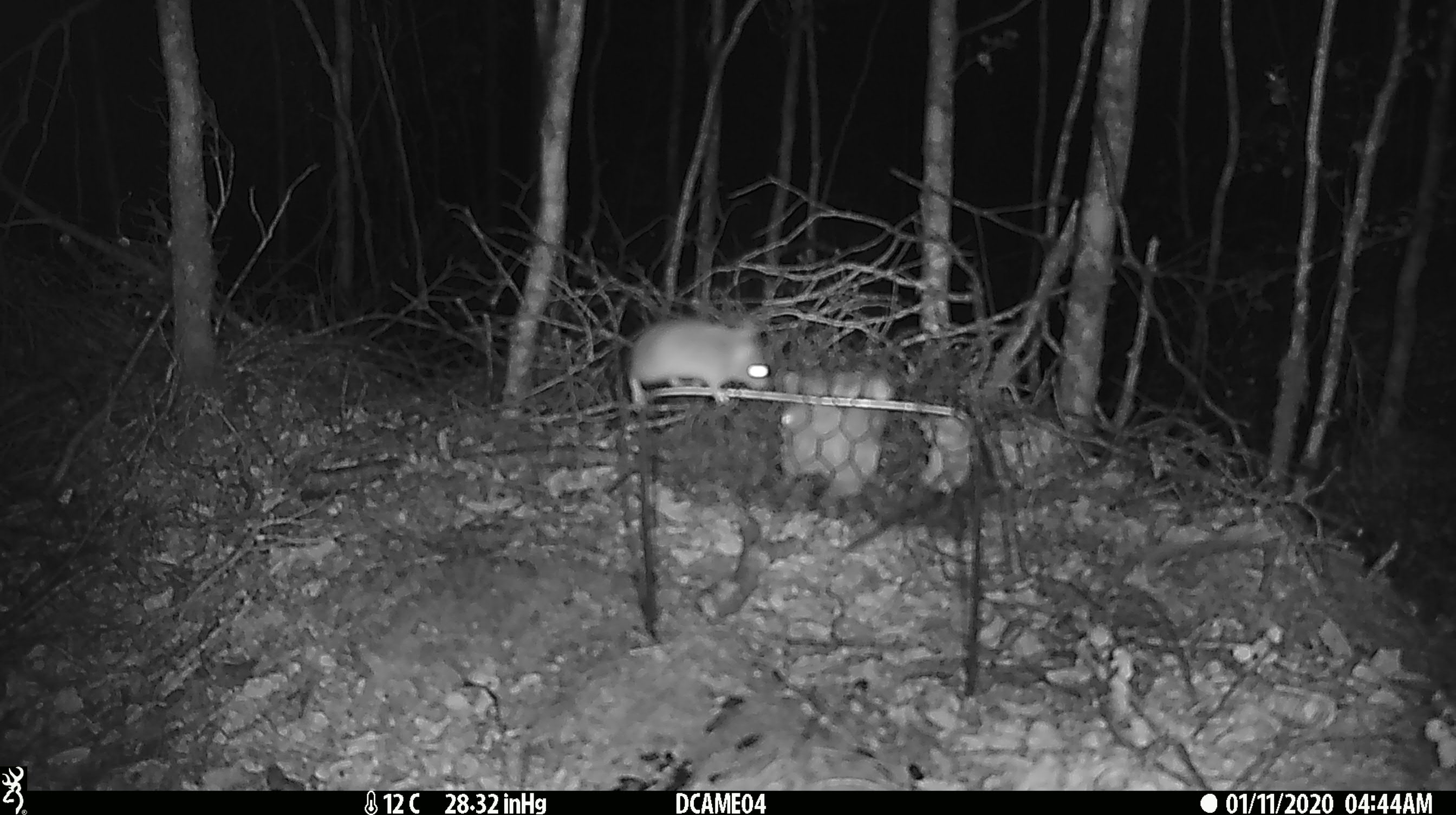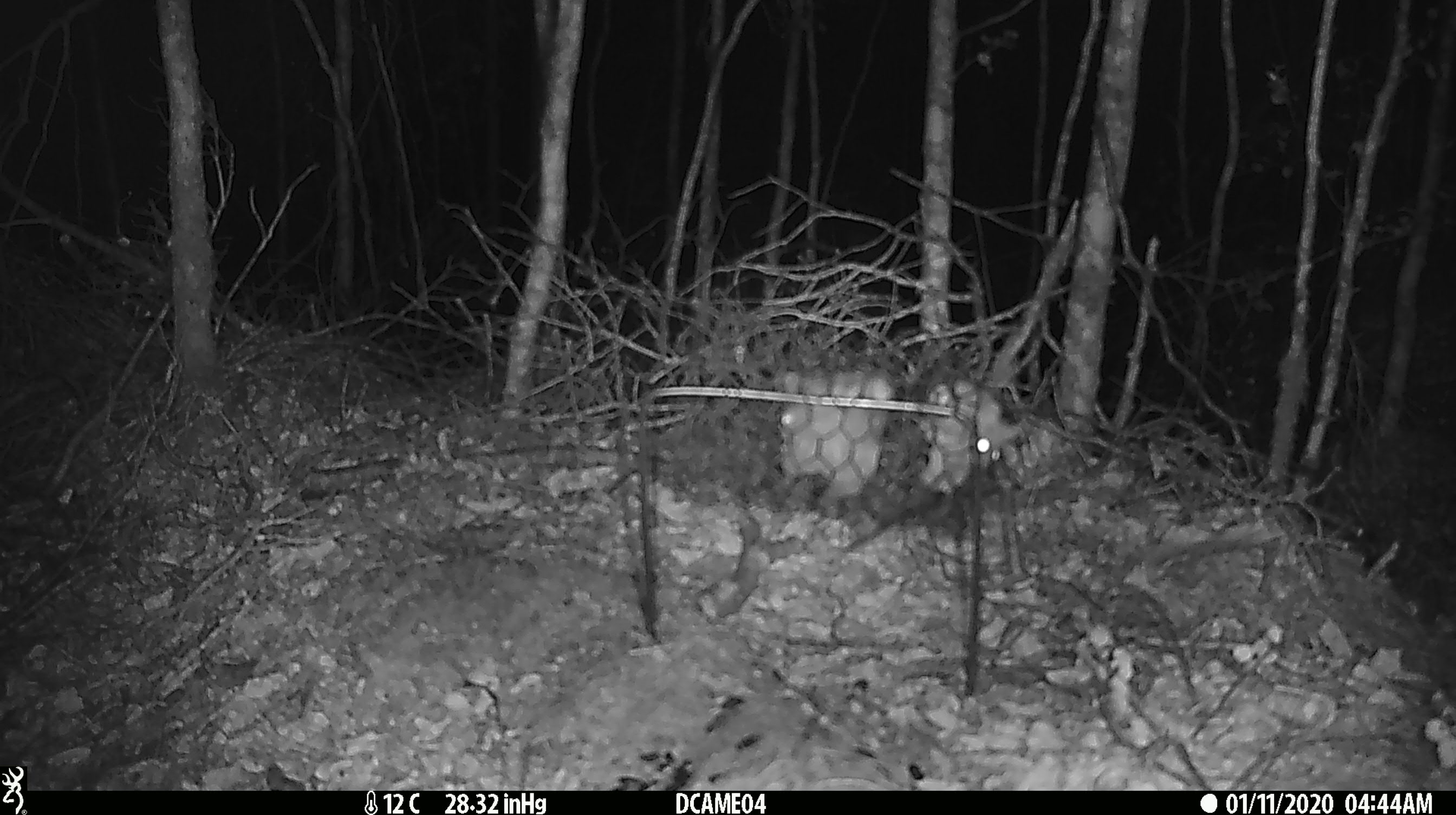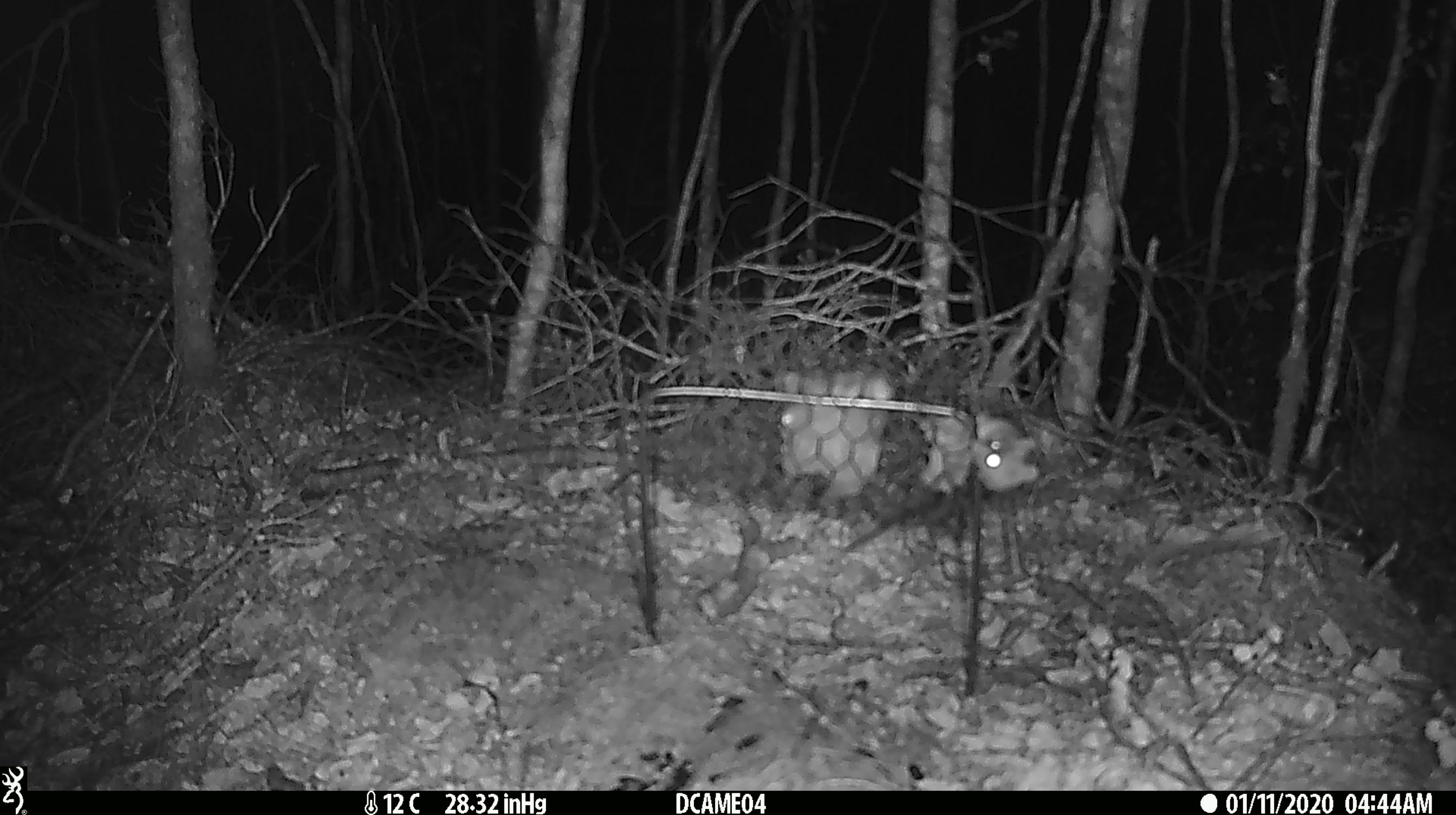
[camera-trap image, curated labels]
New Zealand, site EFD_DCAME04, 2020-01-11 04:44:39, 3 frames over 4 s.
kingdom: Animalia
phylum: Chordata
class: Mammalia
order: Rodentia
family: Muridae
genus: Mus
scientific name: Mus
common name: mouse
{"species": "mouse (Mus)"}